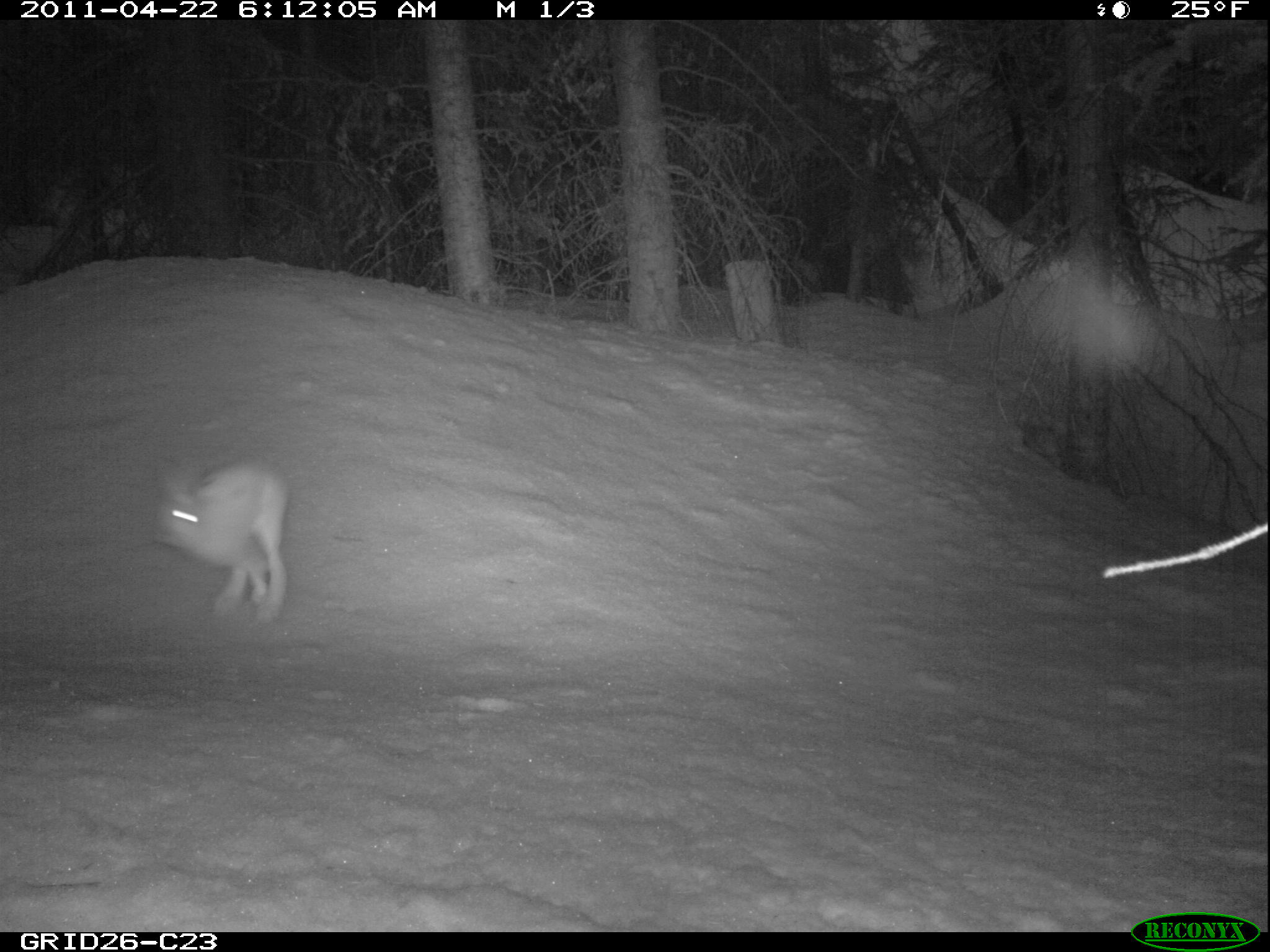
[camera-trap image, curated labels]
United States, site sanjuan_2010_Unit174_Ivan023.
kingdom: Animalia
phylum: Chordata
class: Mammalia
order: Lagomorpha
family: Leporidae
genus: Lepus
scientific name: Lepus americanus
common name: snowshoe hare